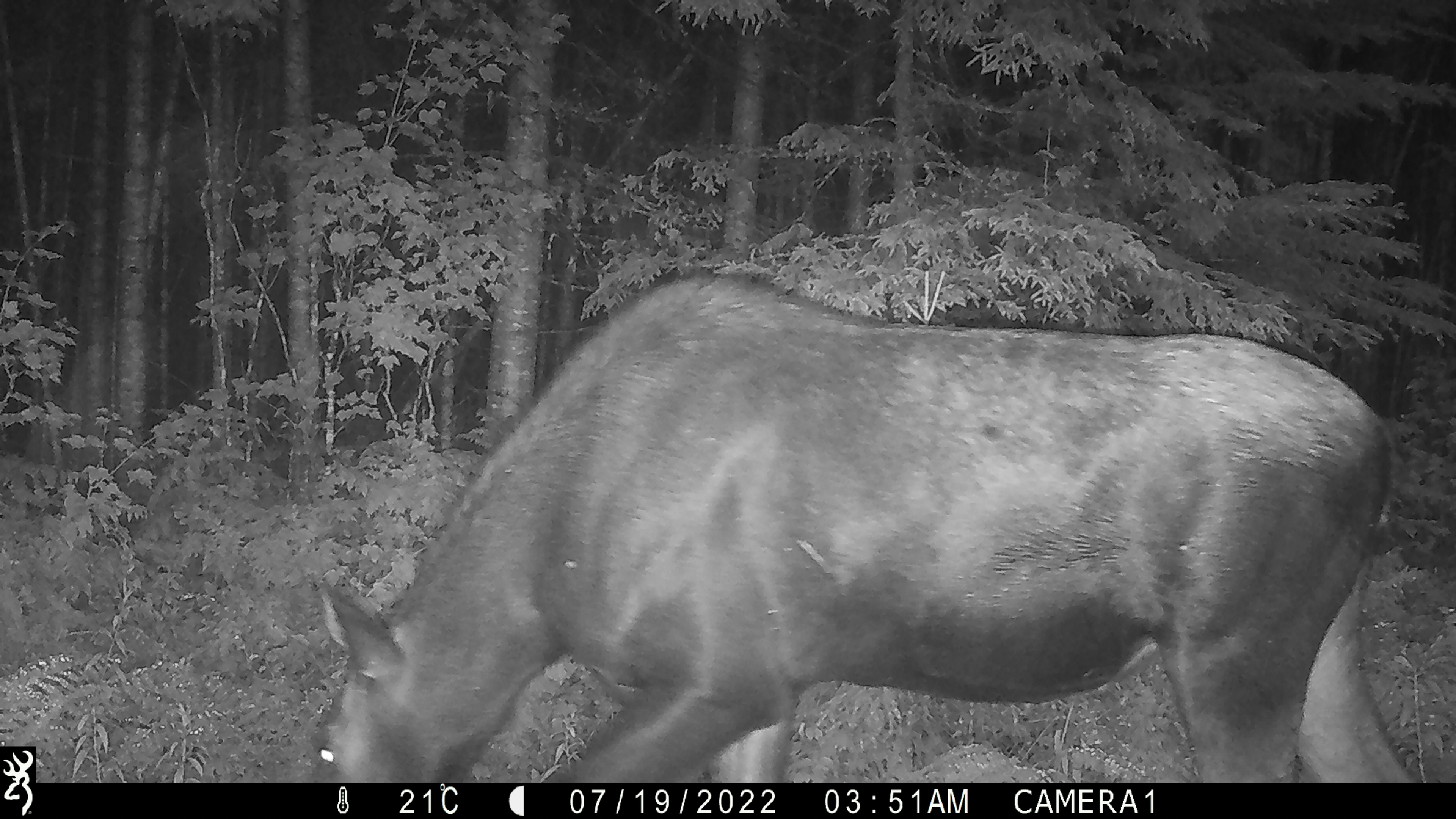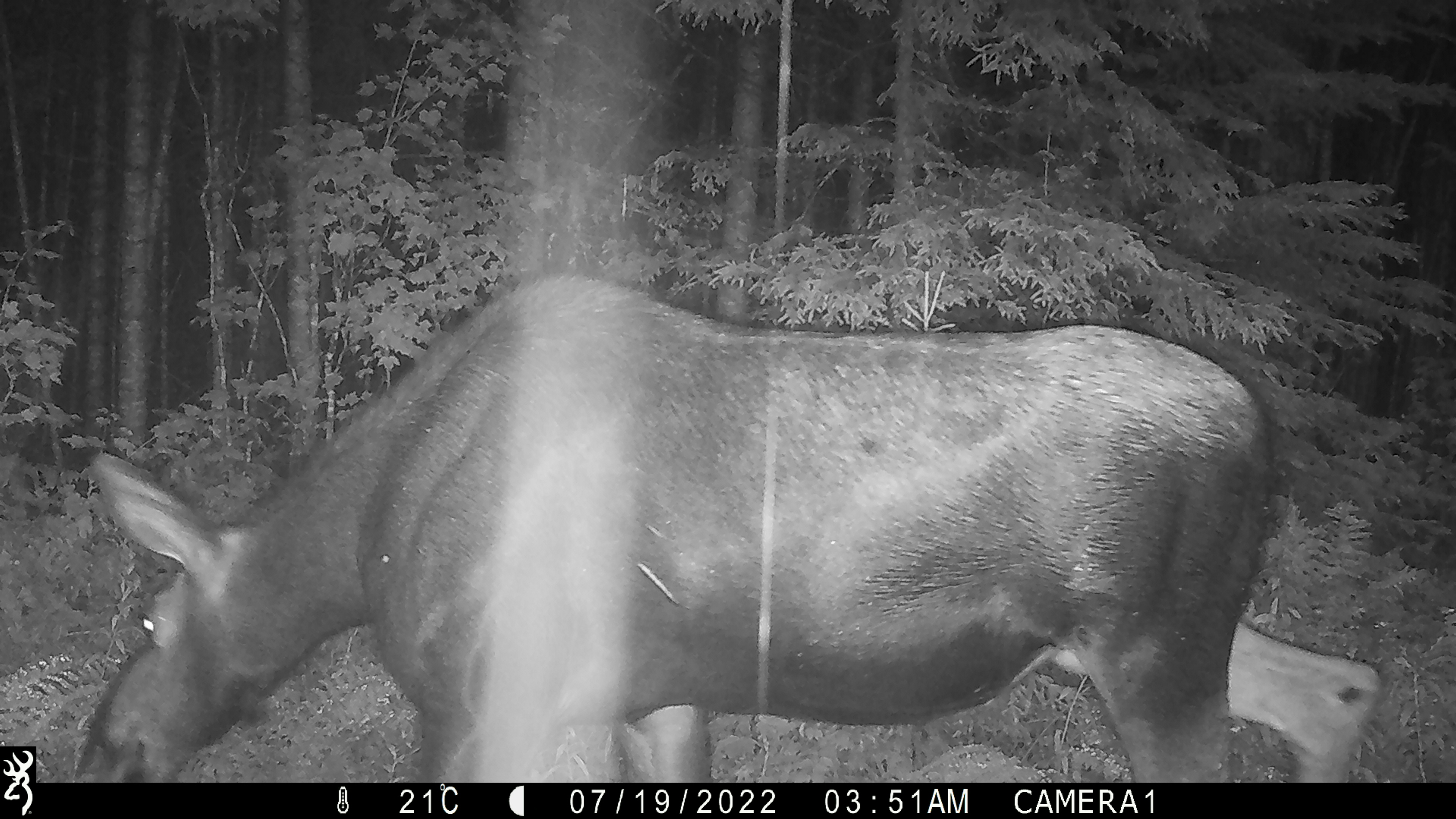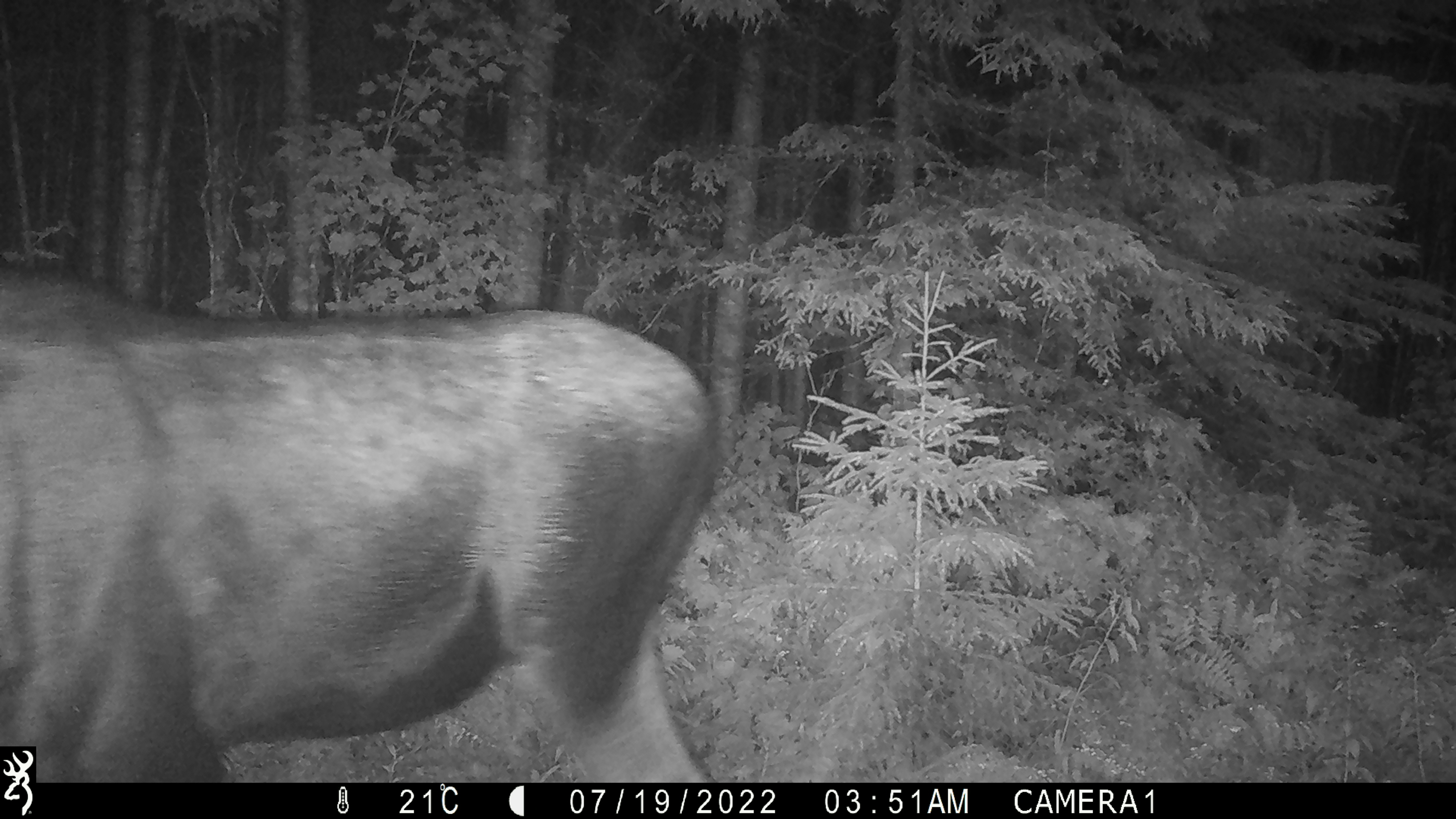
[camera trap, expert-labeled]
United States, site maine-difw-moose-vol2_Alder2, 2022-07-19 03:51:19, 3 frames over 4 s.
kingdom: Animalia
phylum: Chordata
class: Mammalia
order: Artiodactyla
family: Cervidae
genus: Alces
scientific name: Alces alces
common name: moose